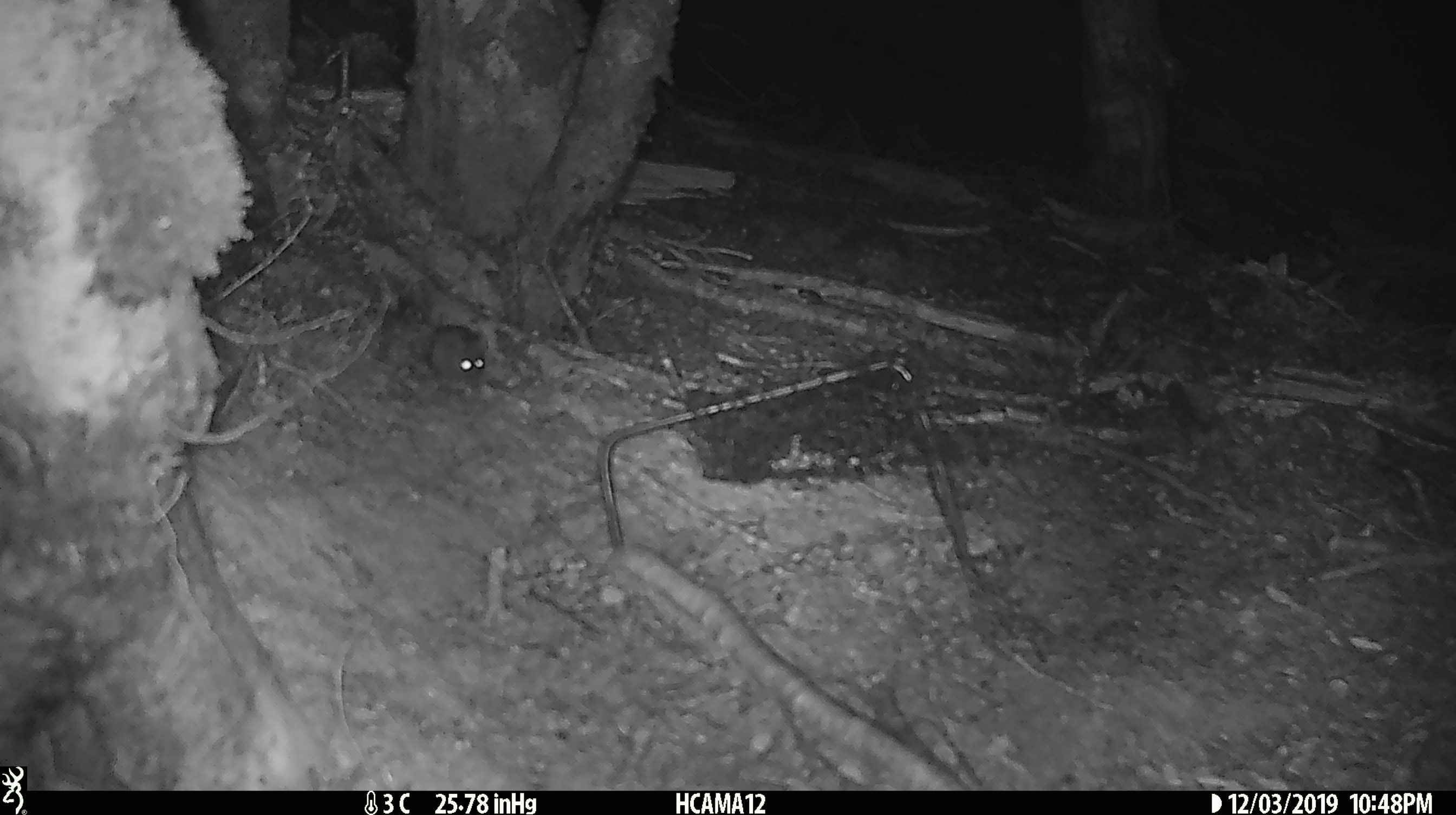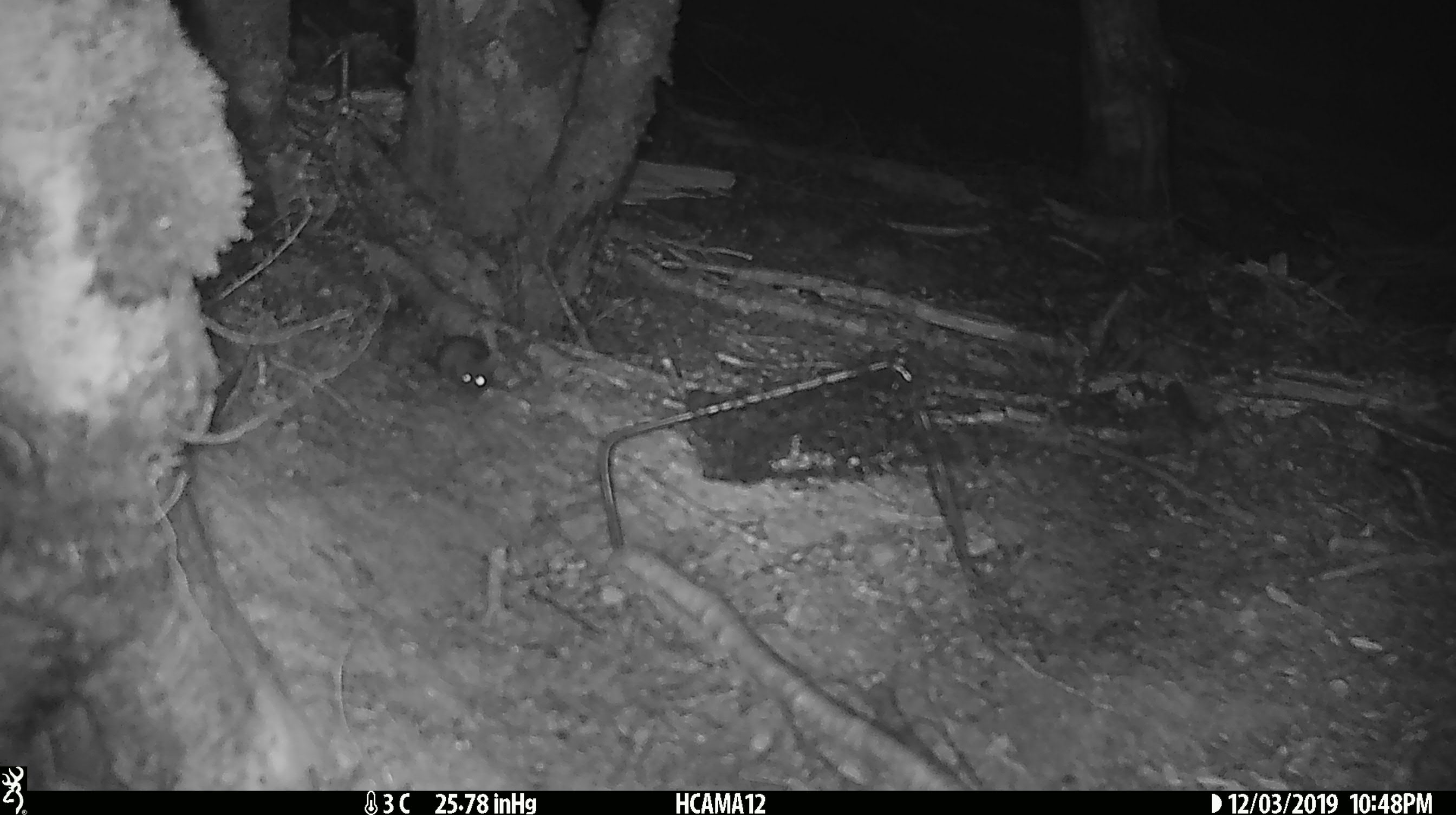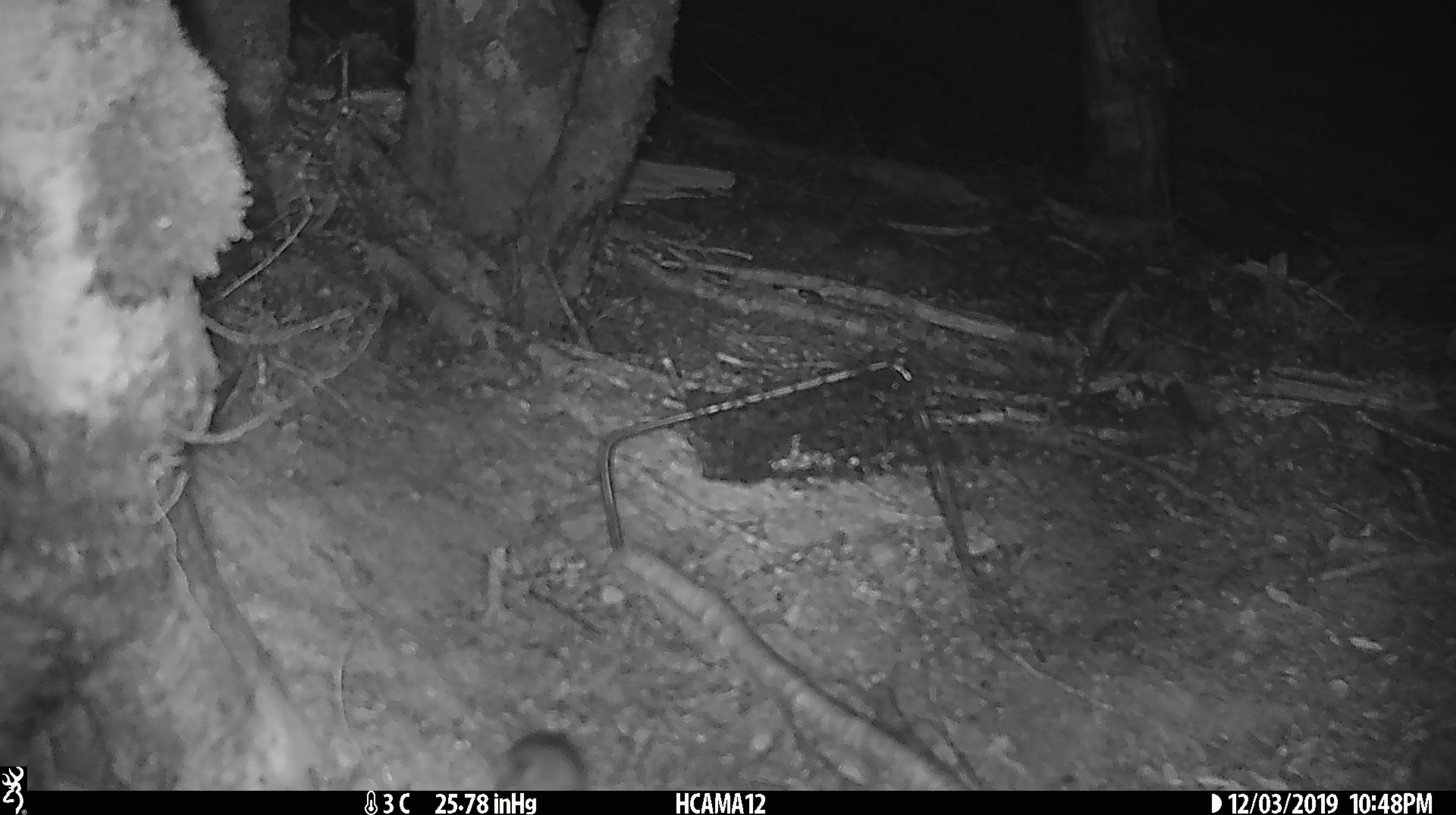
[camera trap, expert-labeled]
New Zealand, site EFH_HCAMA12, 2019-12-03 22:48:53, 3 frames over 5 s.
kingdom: Animalia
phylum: Chordata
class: Mammalia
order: Rodentia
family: Muridae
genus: Mus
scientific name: Mus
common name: mouse